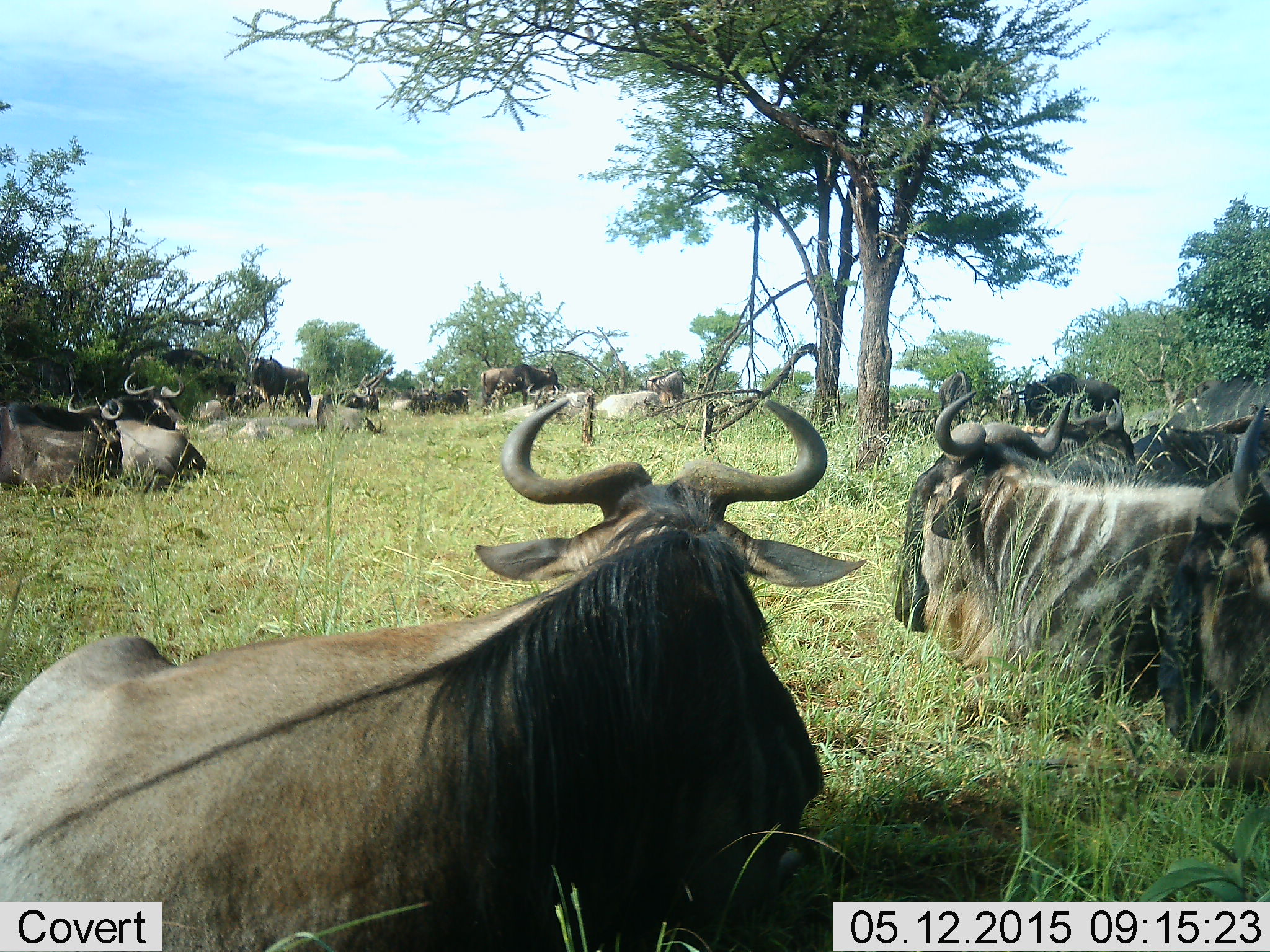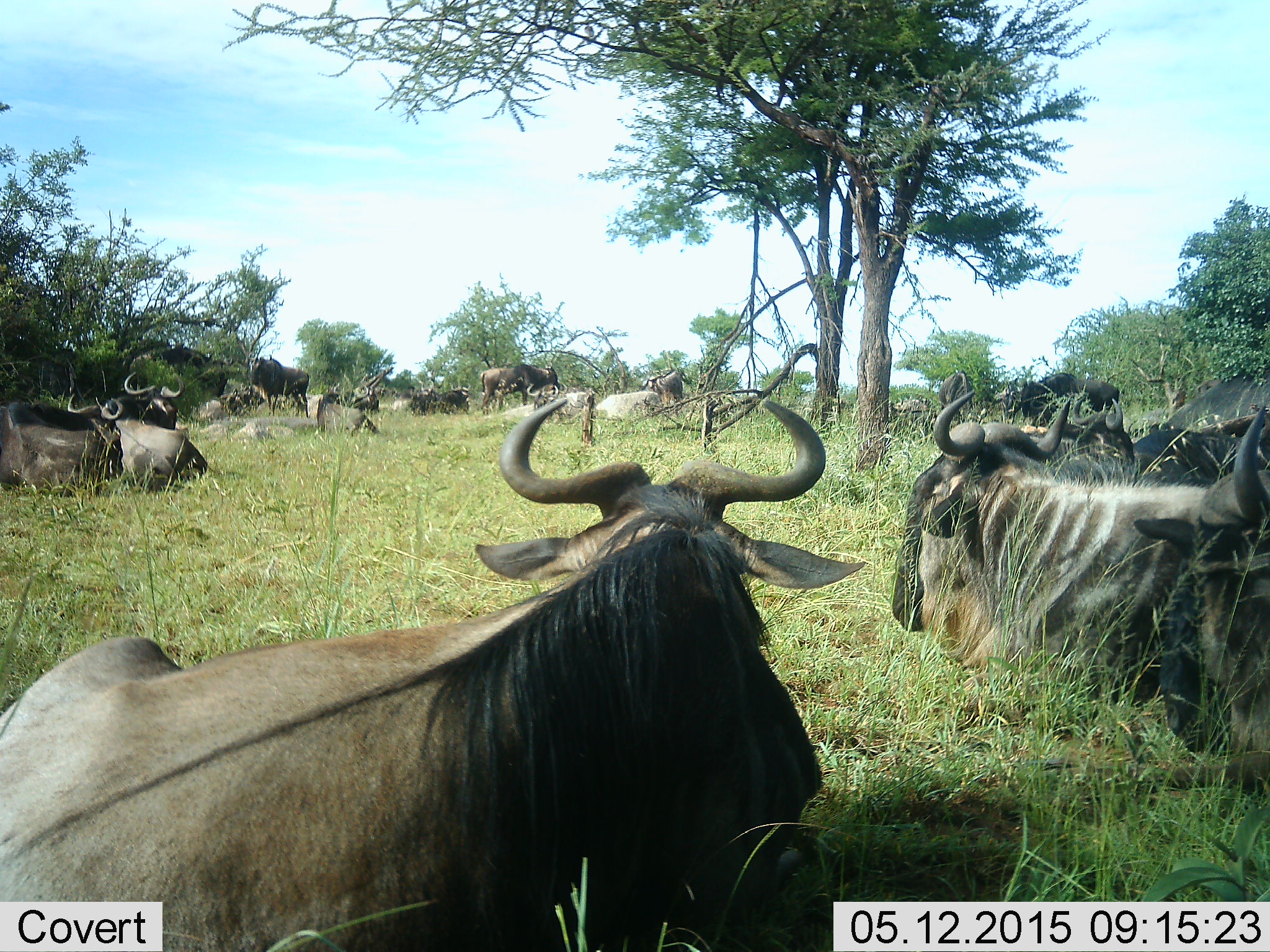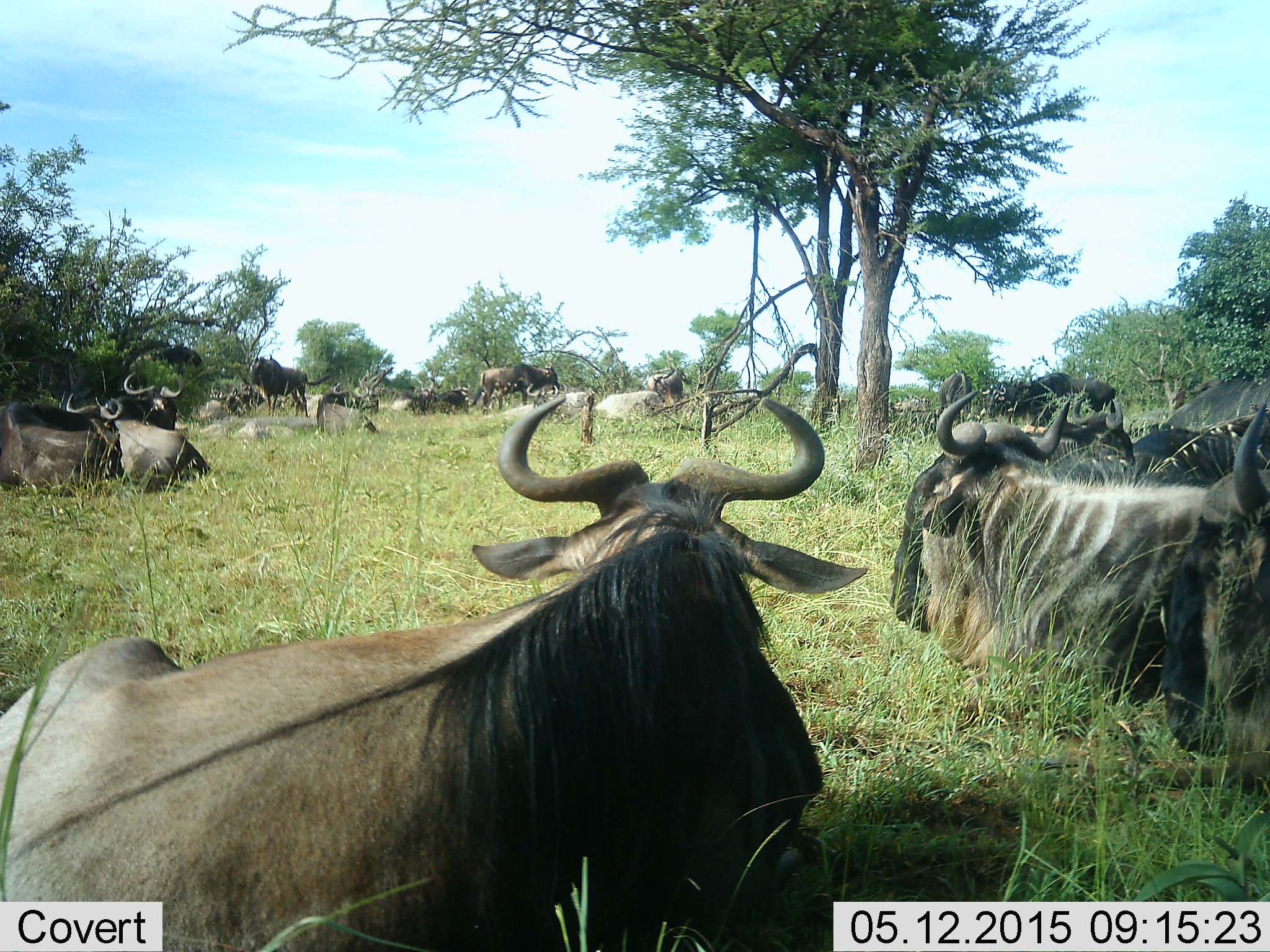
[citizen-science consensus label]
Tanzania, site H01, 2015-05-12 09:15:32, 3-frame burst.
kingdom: Animalia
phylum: Chordata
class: Mammalia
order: Artiodactyla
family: Bovidae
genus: Connochaetes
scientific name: Connochaetes taurinus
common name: blue wildebeest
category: wildebeest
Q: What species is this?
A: Wildebeest (blue wildebeest) (Connochaetes taurinus).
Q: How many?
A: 11-50.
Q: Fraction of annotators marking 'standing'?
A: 30%.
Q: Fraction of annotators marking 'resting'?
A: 100%.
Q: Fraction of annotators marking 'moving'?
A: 20%.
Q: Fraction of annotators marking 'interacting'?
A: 0%.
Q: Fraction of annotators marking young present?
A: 10%.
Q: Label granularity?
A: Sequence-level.